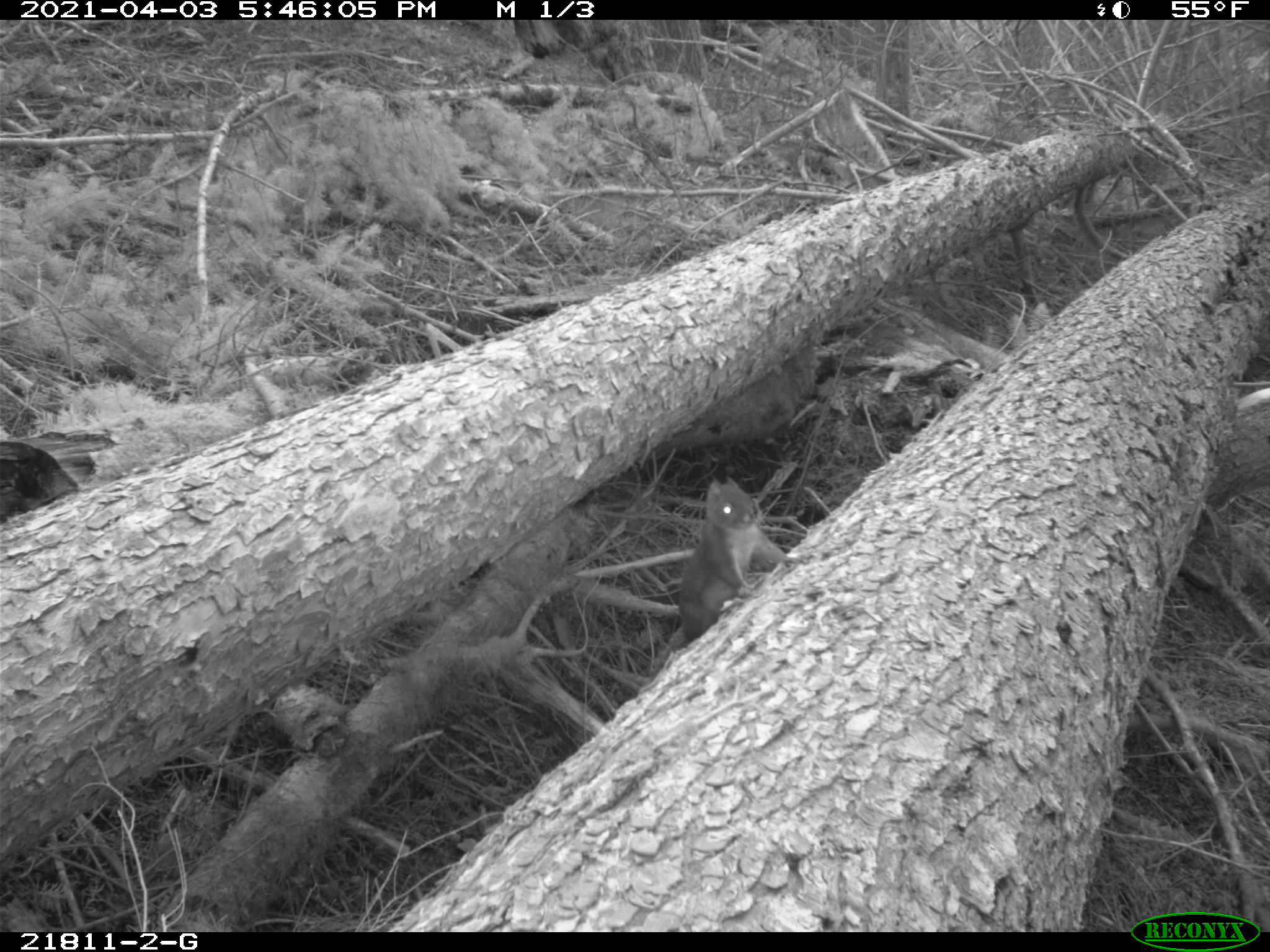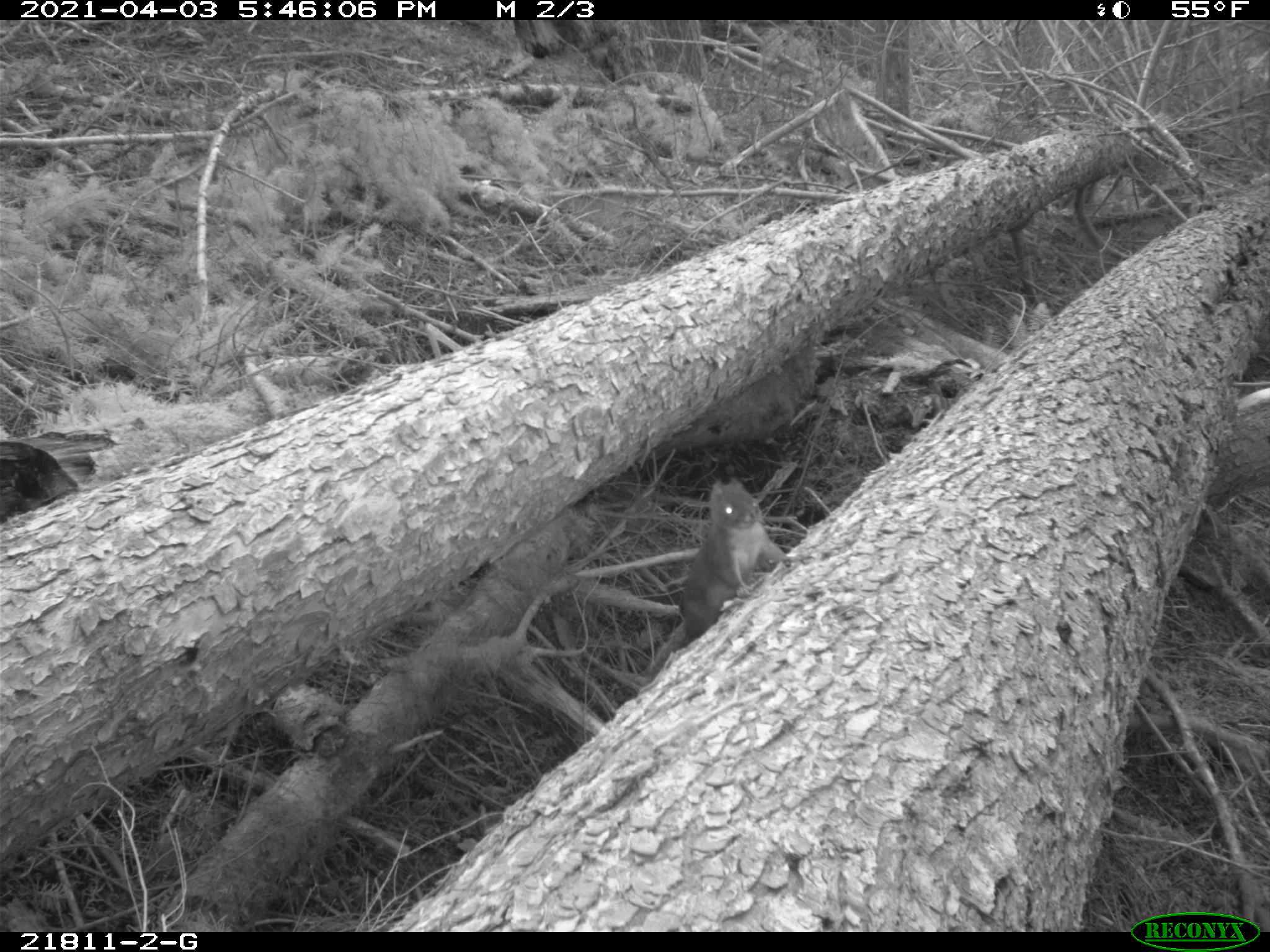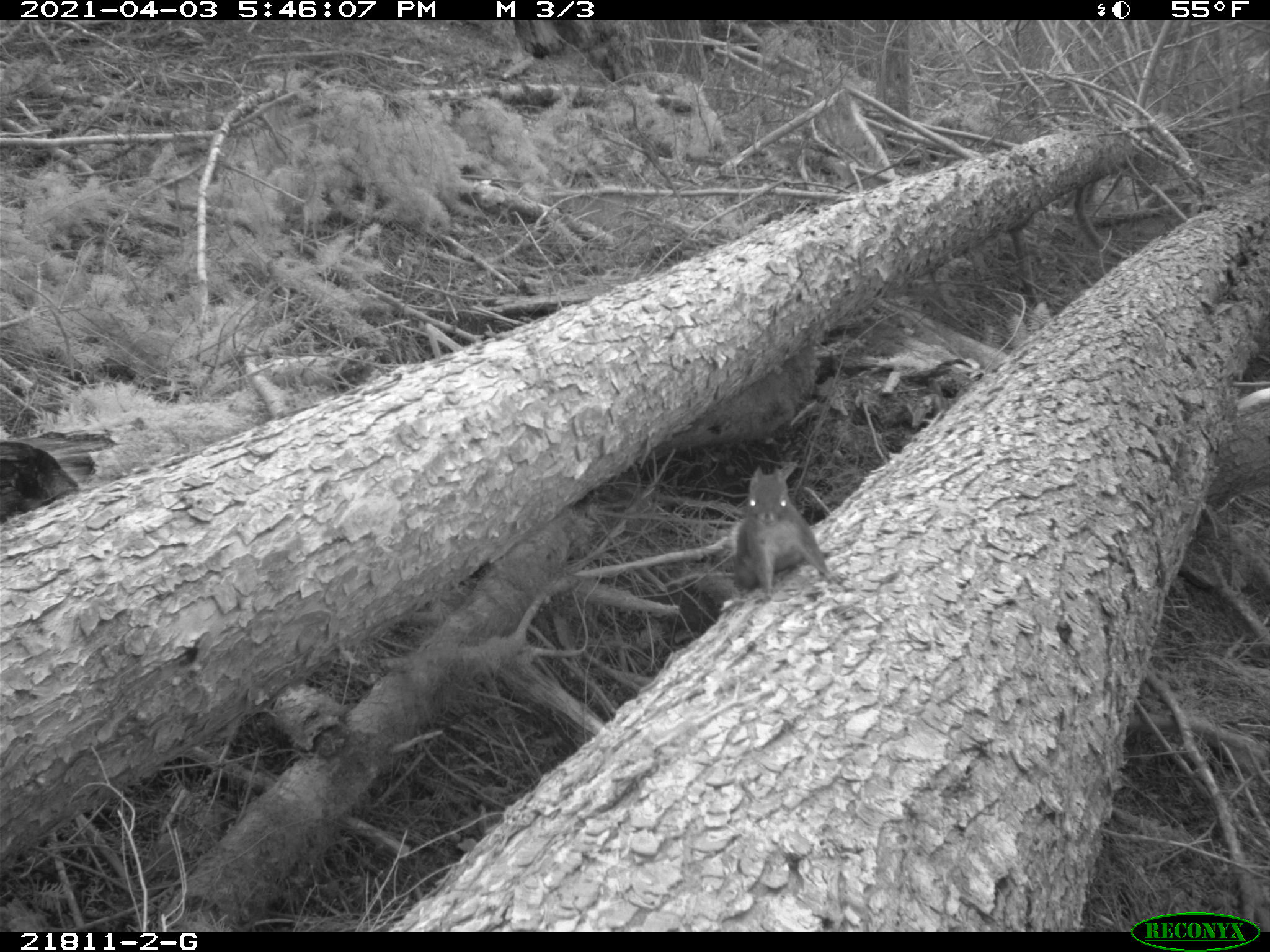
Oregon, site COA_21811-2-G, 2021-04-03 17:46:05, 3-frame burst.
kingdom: Animalia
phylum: Chordata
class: Mammalia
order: Rodentia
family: Sciuridae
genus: Tamiasciurus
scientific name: Tamiasciurus douglasii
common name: douglas squirrel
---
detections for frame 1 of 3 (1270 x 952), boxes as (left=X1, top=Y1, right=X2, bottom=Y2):
douglas squirrel: (left=643, top=472, right=822, bottom=679)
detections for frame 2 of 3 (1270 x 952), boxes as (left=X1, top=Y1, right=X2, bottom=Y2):
douglas squirrel: (left=639, top=471, right=815, bottom=688)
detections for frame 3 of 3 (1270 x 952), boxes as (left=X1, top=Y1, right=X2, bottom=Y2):
douglas squirrel: (left=686, top=462, right=856, bottom=610)